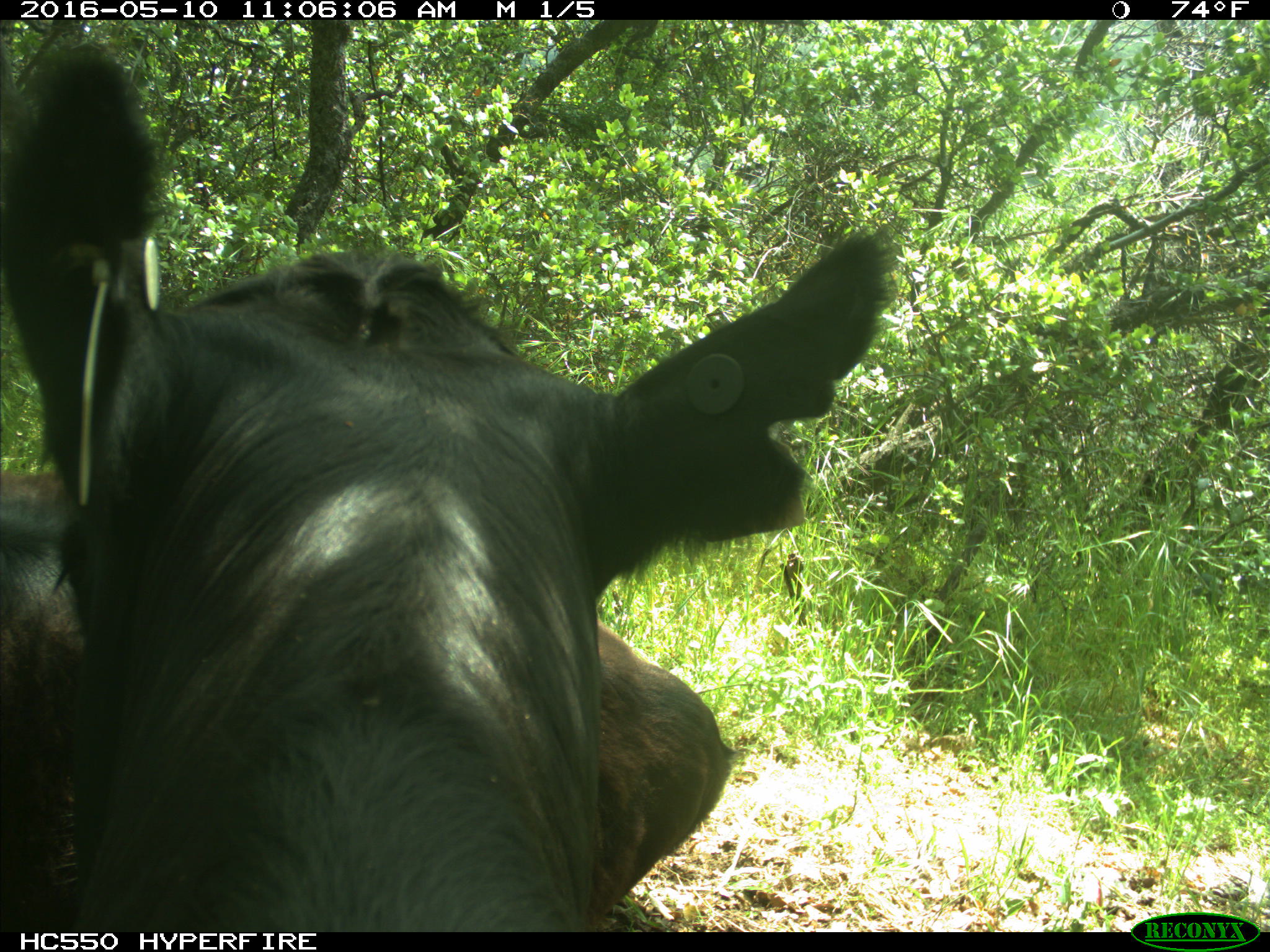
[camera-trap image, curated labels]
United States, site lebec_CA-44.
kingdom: Animalia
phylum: Chordata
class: Mammalia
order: Artiodactyla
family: Bovidae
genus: Bos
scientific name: Bos taurus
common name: domestic cow